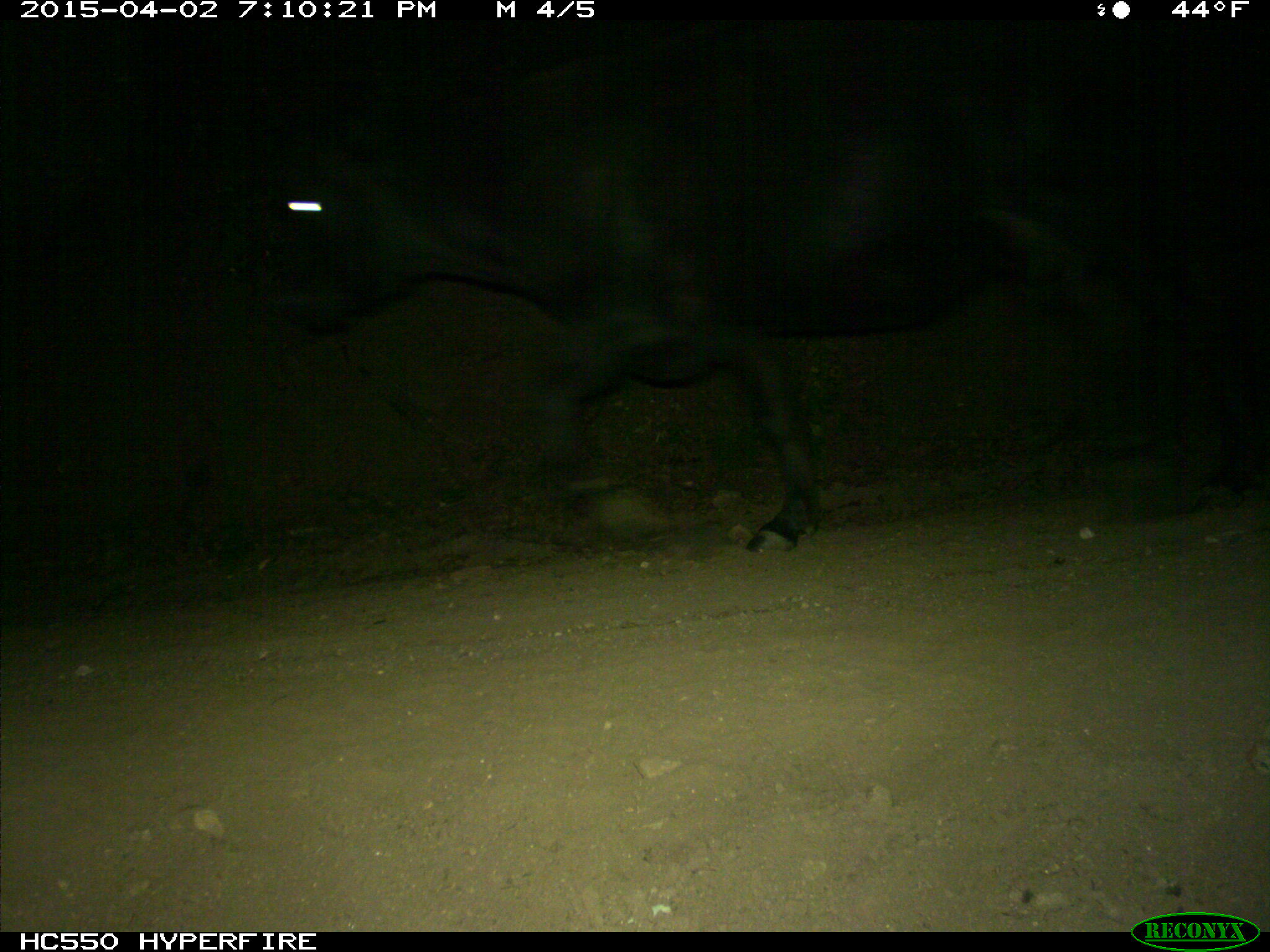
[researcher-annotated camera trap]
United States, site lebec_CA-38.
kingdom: Animalia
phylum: Chordata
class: Mammalia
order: Artiodactyla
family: Bovidae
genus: Bos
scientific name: Bos taurus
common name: domestic cow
Bos taurus (domestic cow).